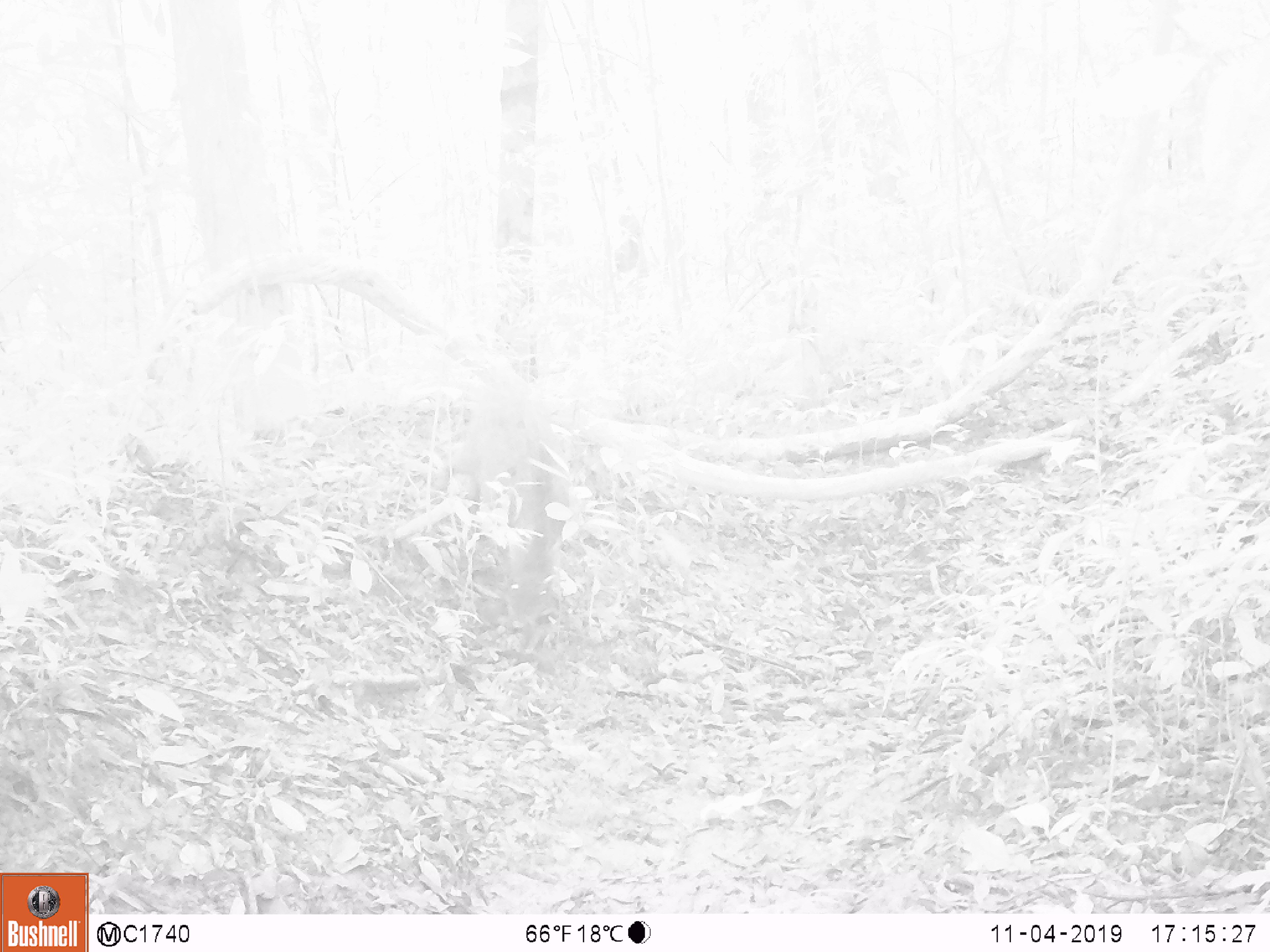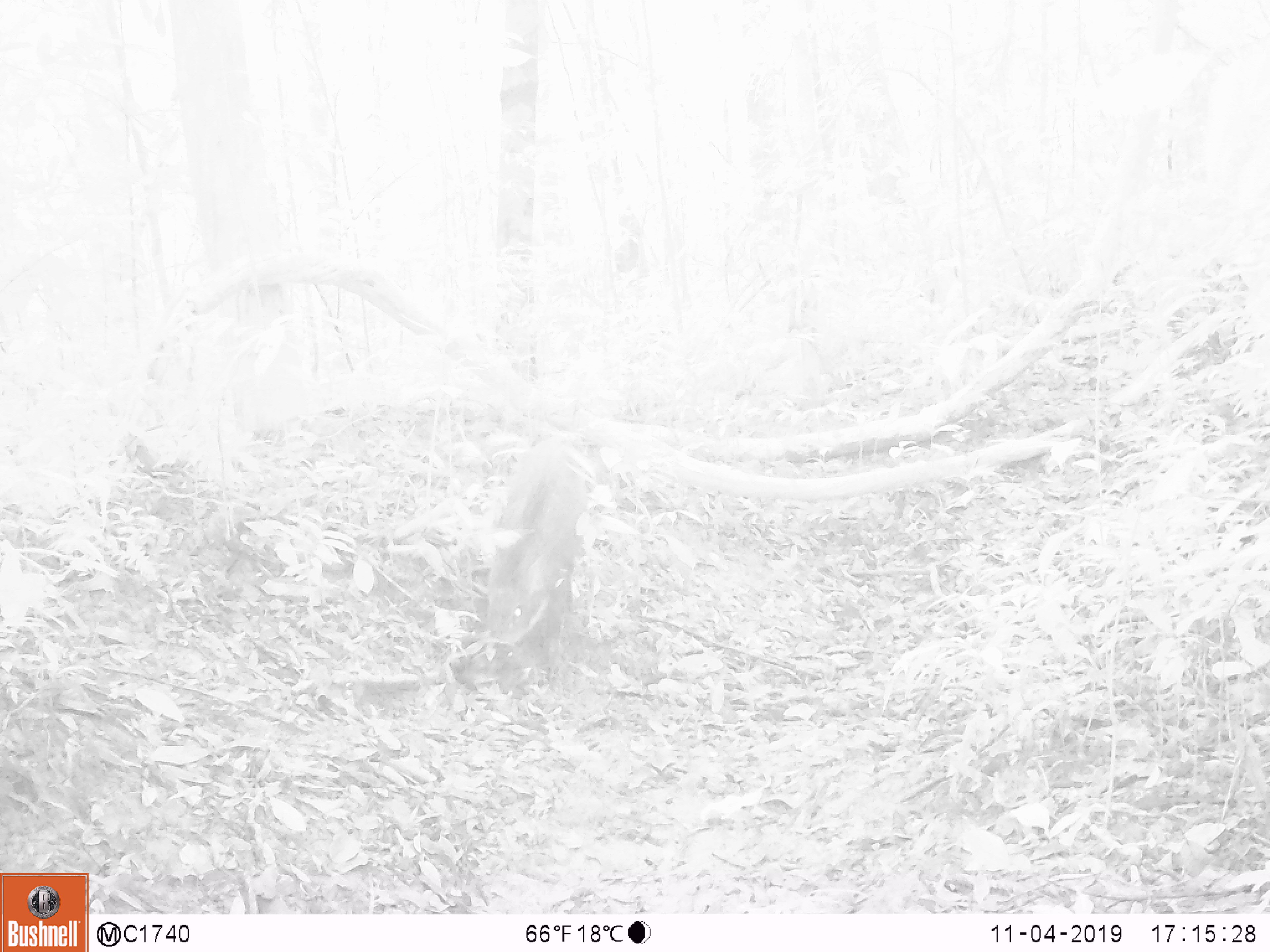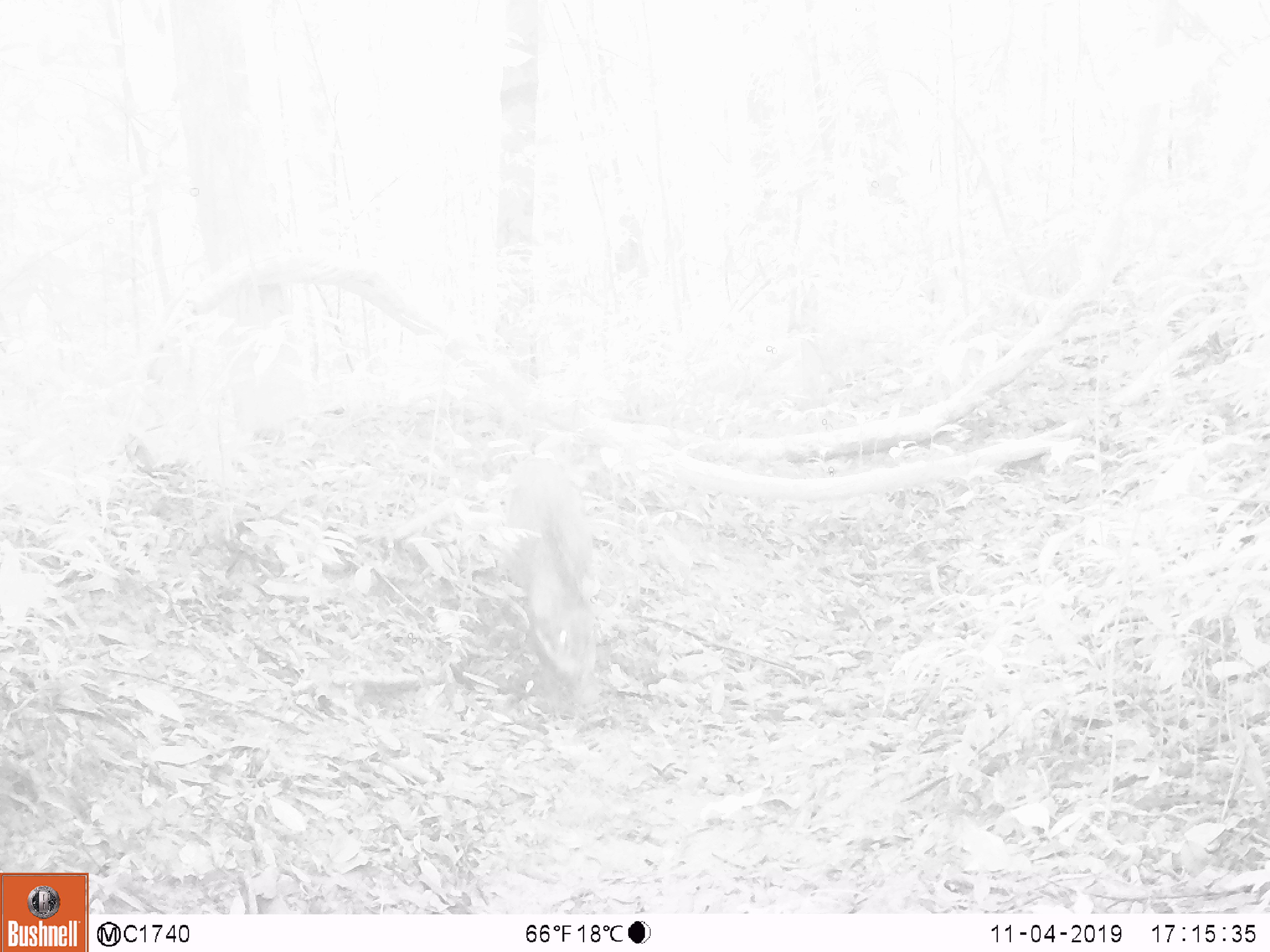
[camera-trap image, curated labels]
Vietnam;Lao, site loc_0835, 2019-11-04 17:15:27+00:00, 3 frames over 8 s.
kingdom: Animalia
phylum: Chordata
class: Mammalia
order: Artiodactyla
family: Suidae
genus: Sus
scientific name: Sus scrofa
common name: eurasian wild pig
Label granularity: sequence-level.